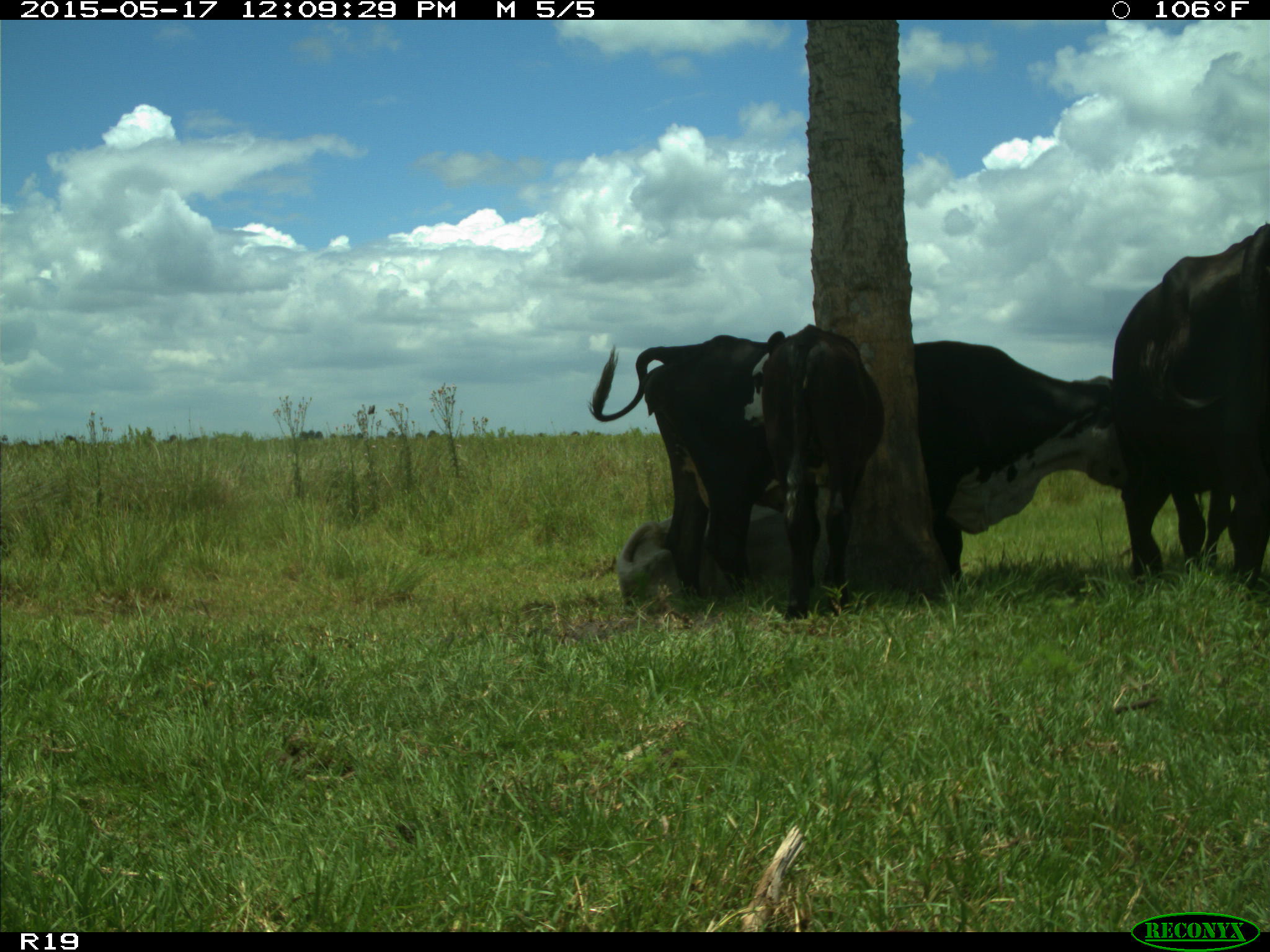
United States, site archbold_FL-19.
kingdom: Animalia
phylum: Chordata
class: Mammalia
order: Artiodactyla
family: Bovidae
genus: Bos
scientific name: Bos taurus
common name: domestic cow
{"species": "Bos taurus (domestic cow)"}